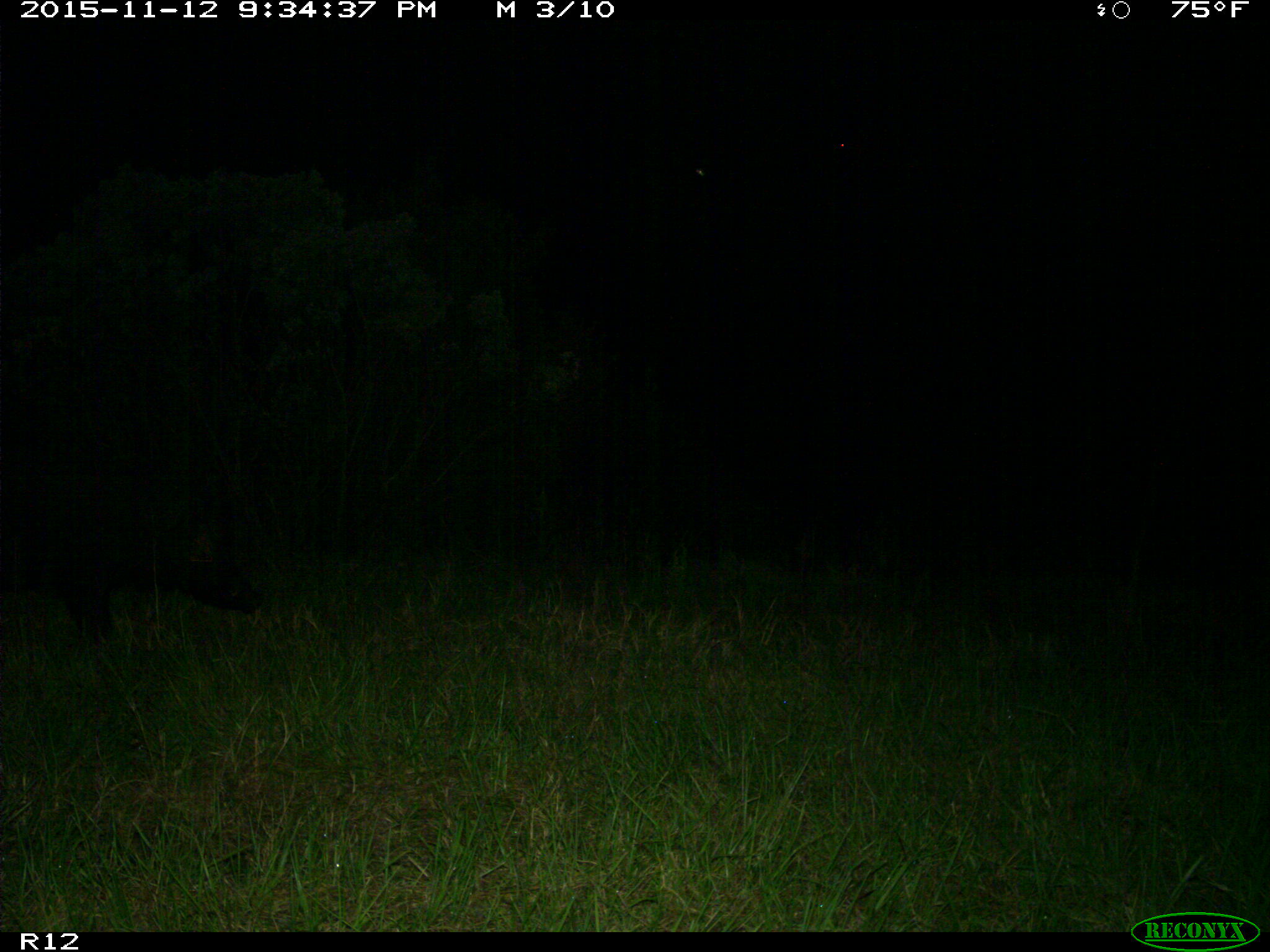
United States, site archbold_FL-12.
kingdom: Animalia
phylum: Chordata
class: Mammalia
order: Artiodactyla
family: Suidae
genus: Sus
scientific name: Sus scrofa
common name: wild boar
Sus scrofa (wild boar).